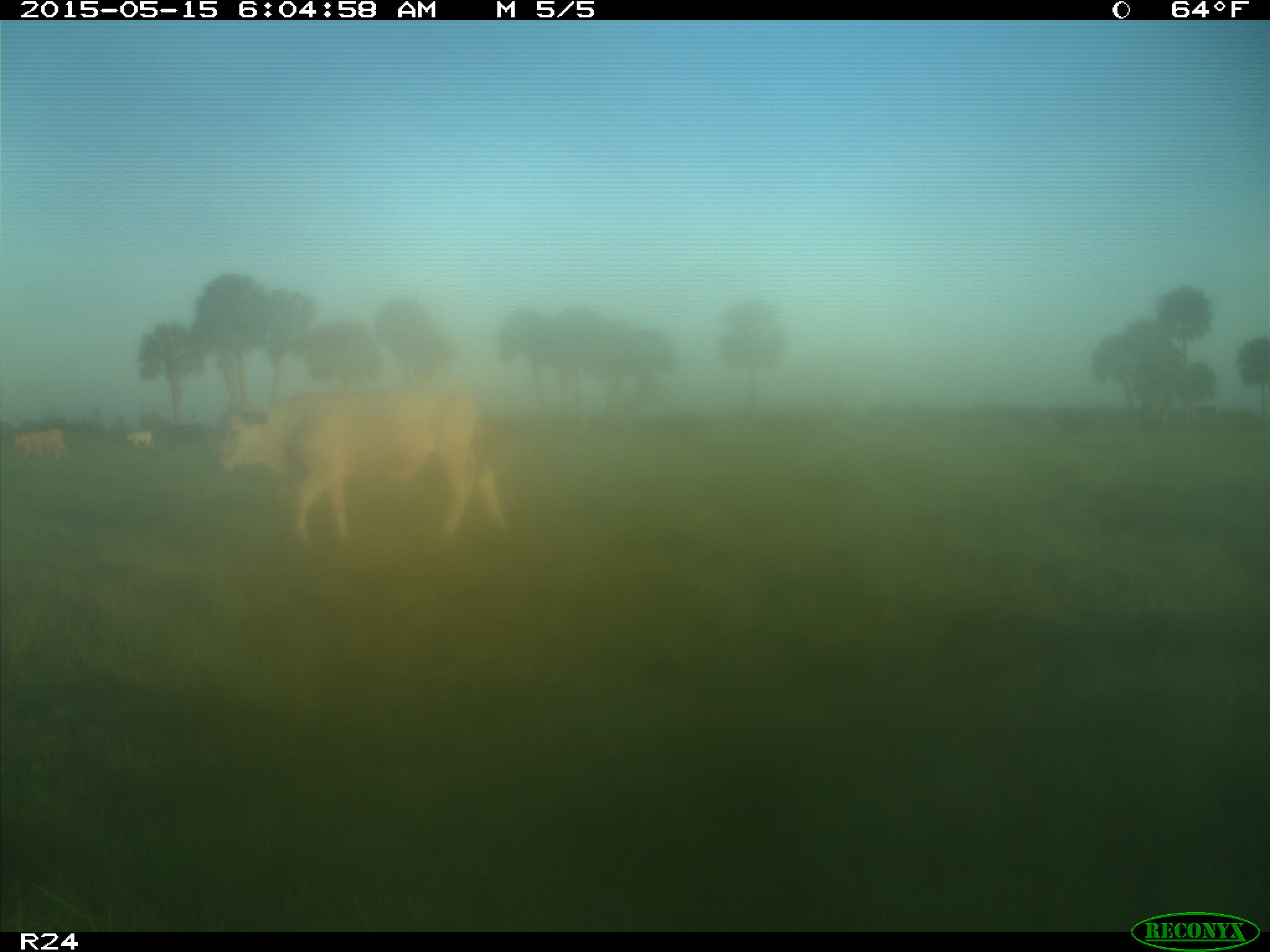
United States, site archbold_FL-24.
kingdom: Animalia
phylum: Chordata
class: Mammalia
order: Artiodactyla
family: Bovidae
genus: Bos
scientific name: Bos taurus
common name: domestic cow